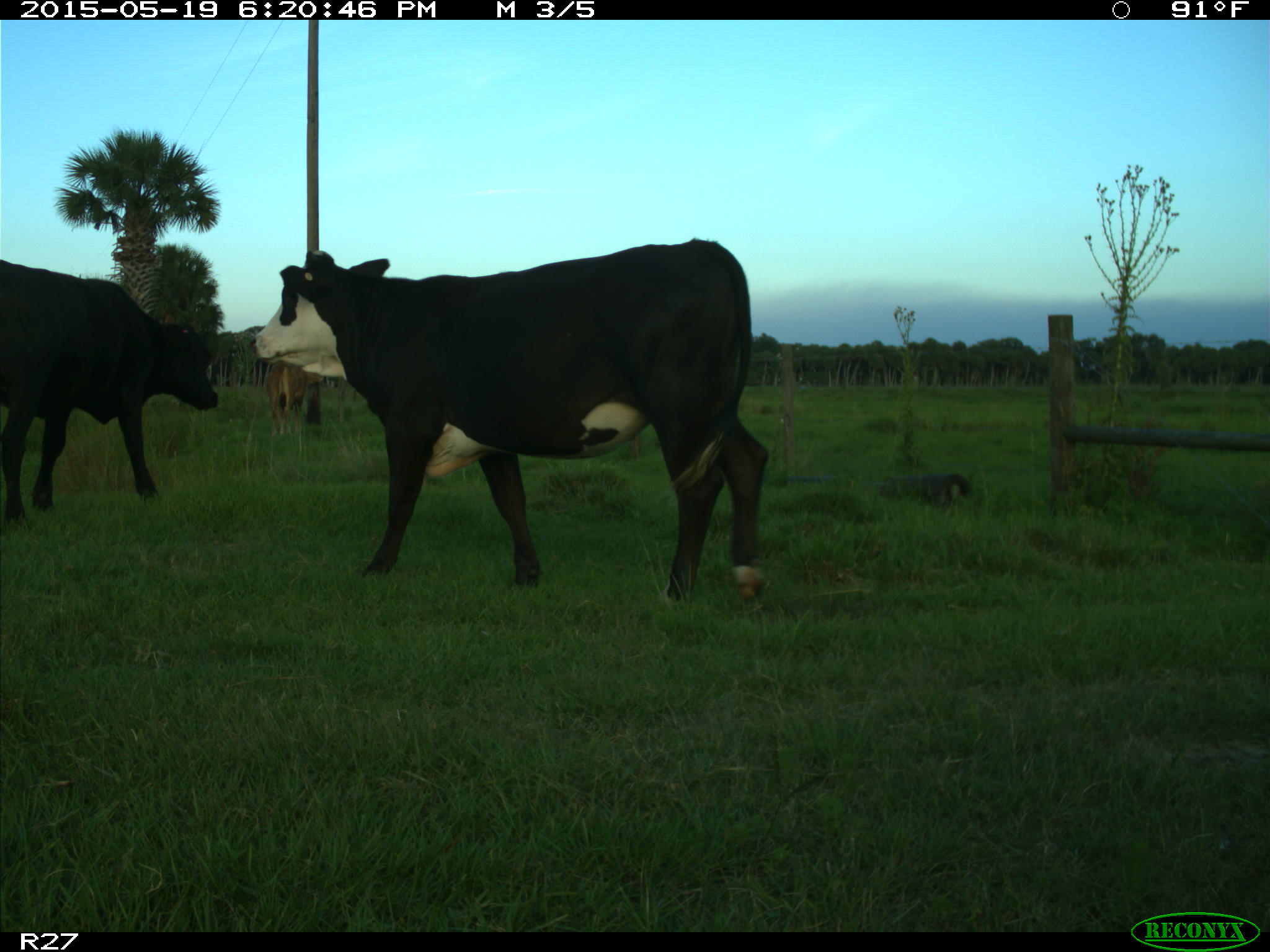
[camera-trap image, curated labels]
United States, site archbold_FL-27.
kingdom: Animalia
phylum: Chordata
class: Mammalia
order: Artiodactyla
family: Bovidae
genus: Bos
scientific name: Bos taurus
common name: domestic cow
Bos taurus (domestic cow).